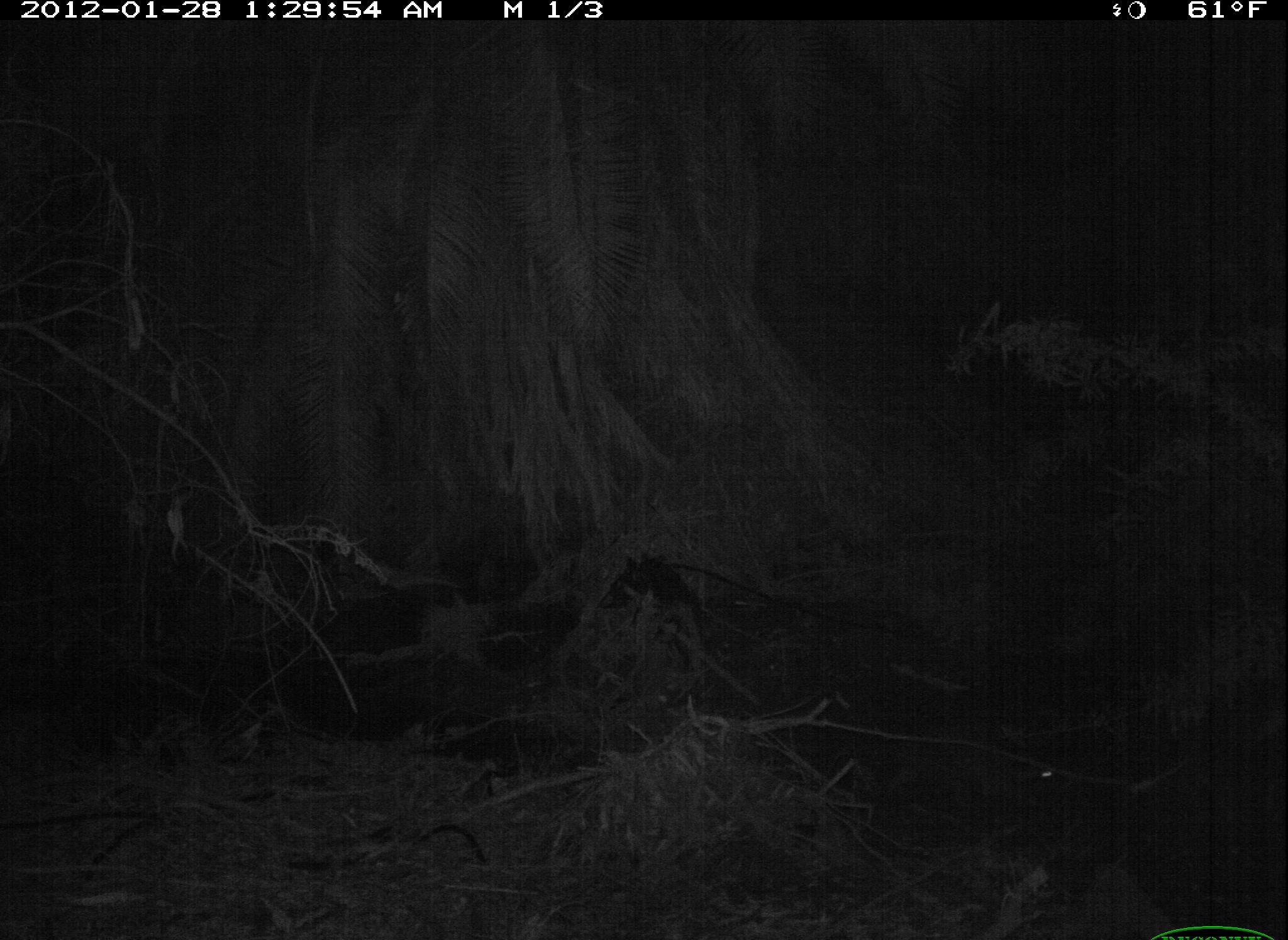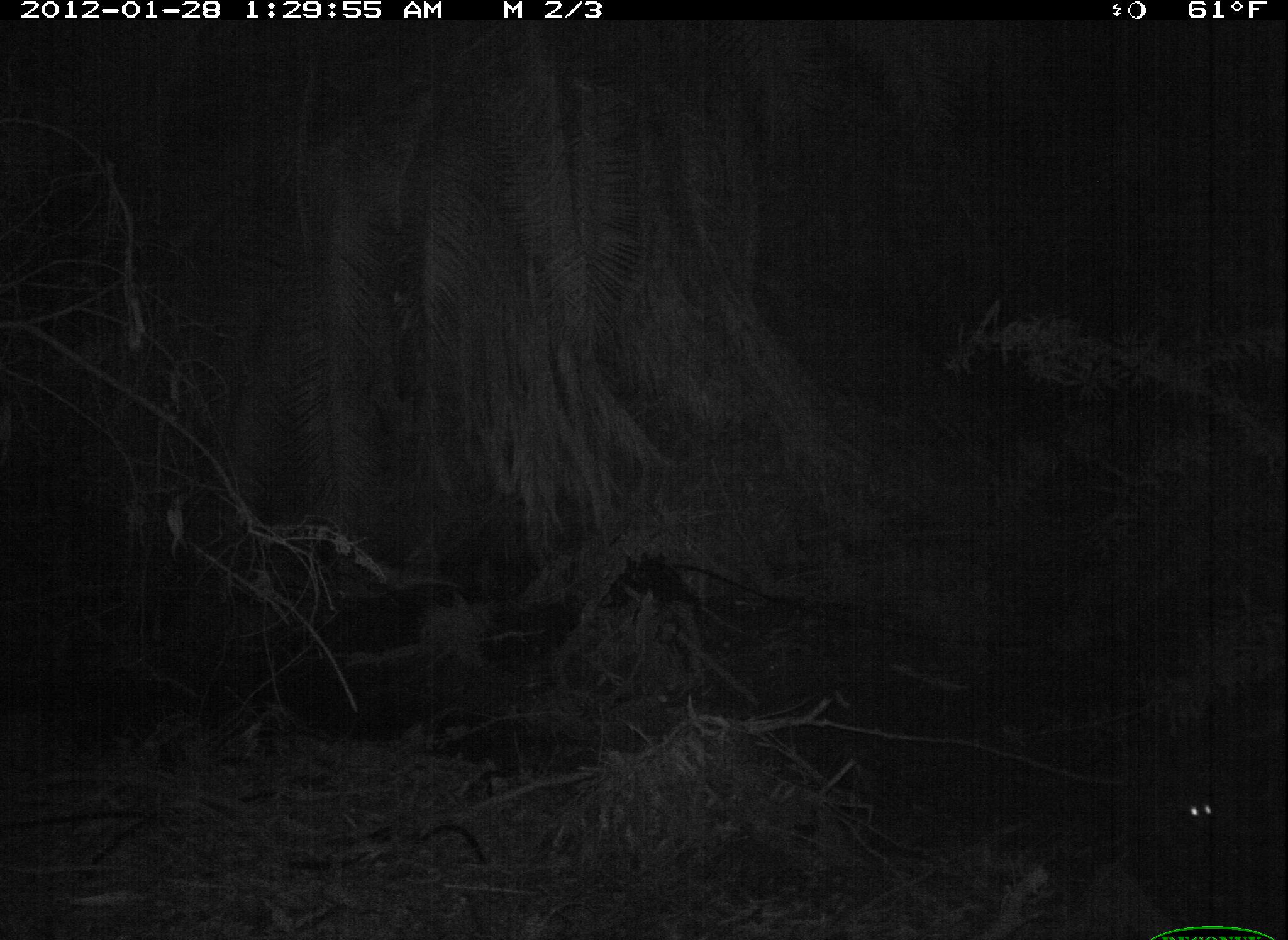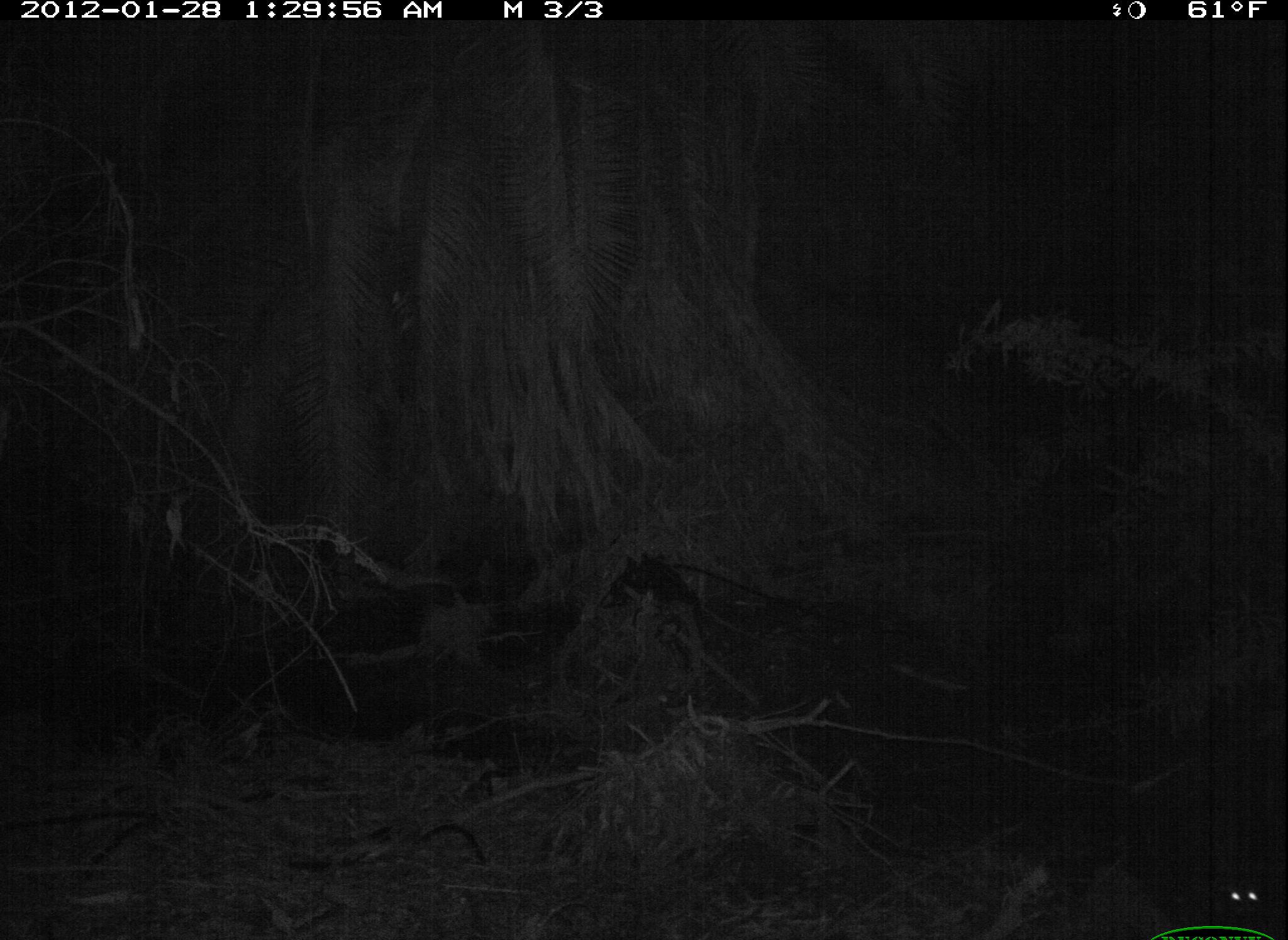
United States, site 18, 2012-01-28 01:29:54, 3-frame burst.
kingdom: Animalia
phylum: Chordata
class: Mammalia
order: Carnivora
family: Procyonidae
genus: Procyon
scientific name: Procyon lotor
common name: raccoon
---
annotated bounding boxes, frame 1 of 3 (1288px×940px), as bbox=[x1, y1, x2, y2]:
raccoon: bbox=[920, 701, 1079, 815]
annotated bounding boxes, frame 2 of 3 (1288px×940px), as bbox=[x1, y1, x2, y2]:
raccoon: bbox=[1056, 761, 1227, 842]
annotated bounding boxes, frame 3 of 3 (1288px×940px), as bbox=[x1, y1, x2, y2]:
raccoon: bbox=[1104, 849, 1278, 928]